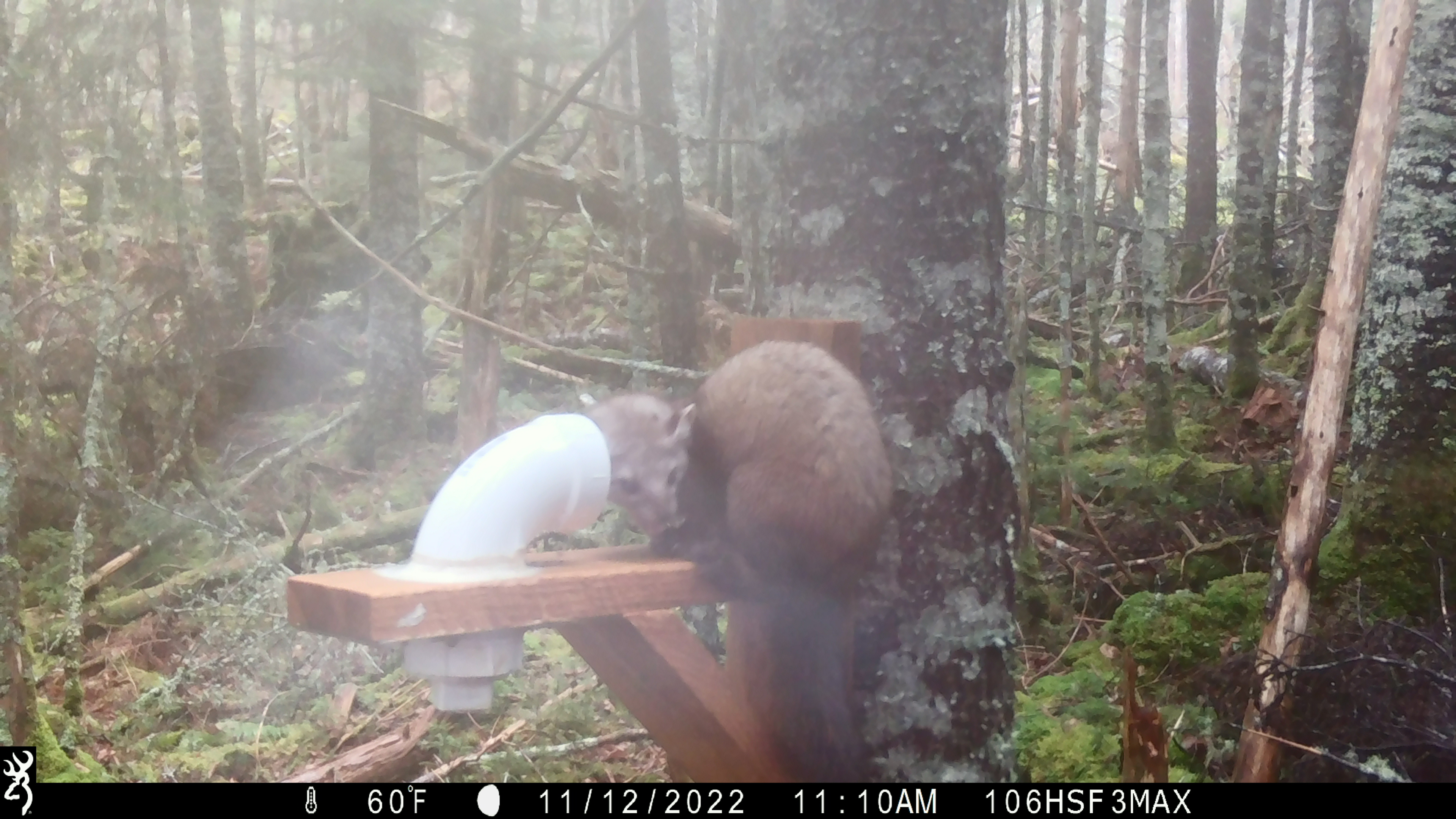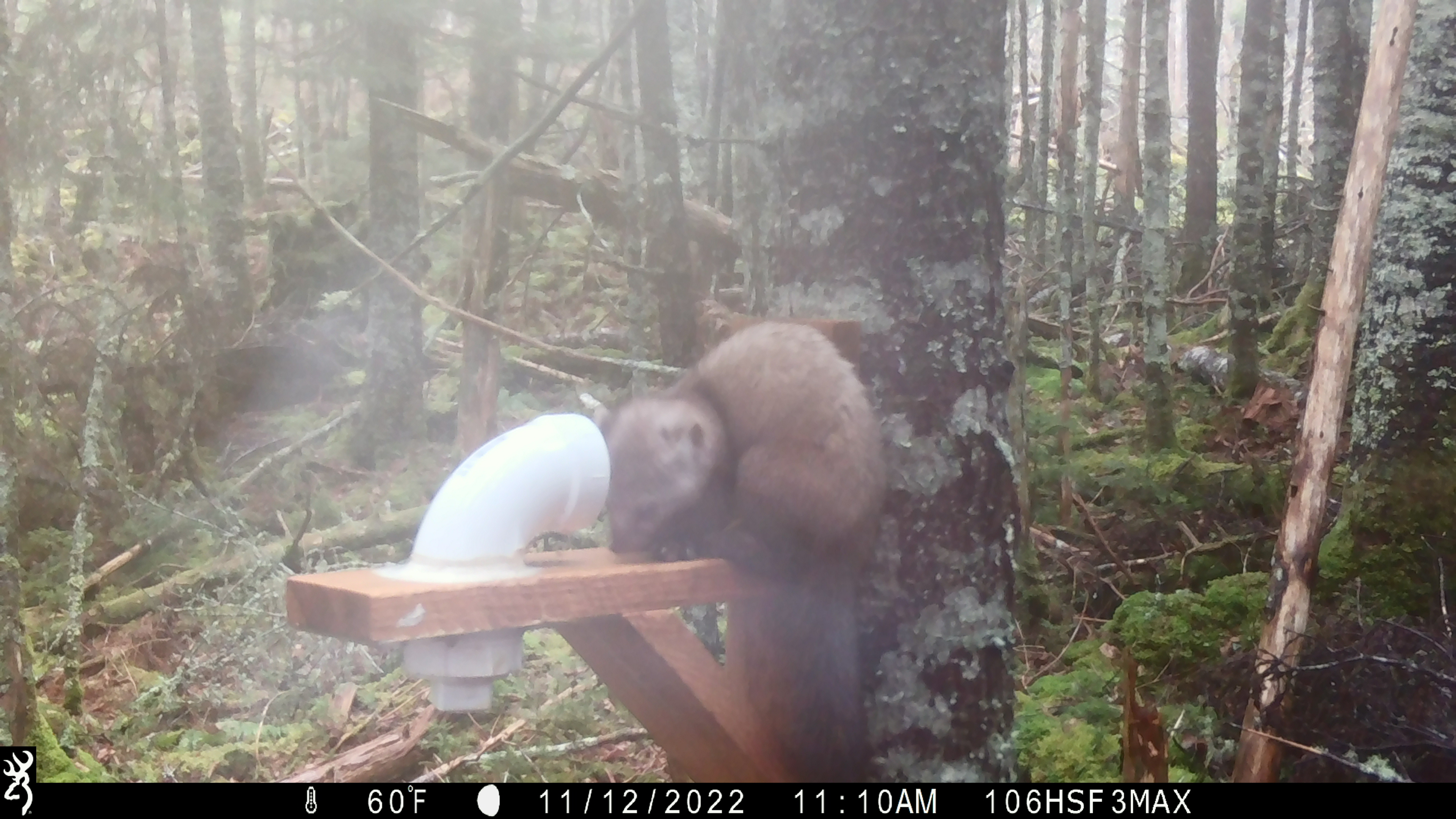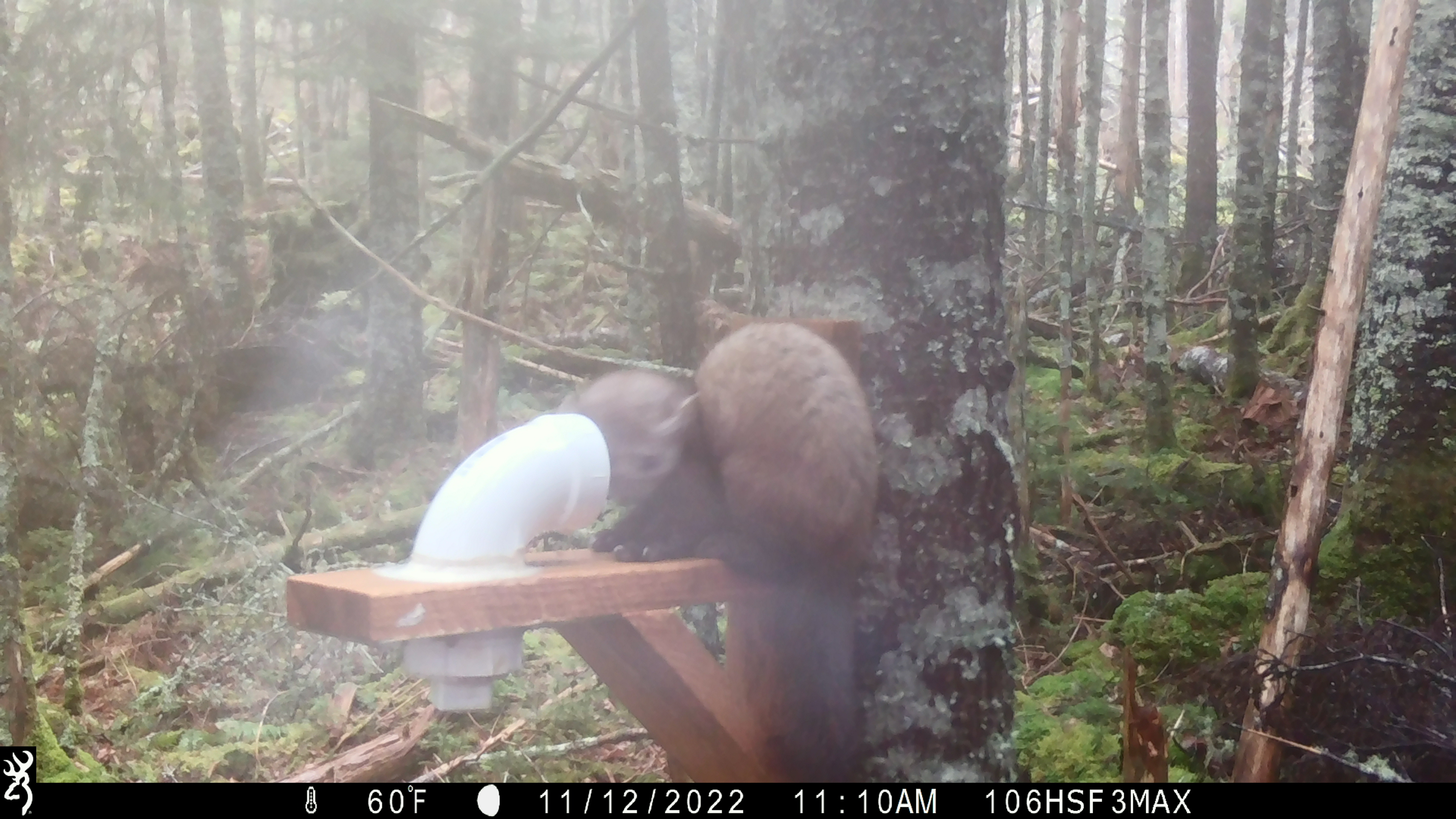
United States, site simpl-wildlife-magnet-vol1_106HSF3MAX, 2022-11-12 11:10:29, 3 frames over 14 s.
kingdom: Animalia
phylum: Chordata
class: Mammalia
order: Carnivora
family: Mustelidae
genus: Martes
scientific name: Martes americana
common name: american marten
American marten (Martes americana).